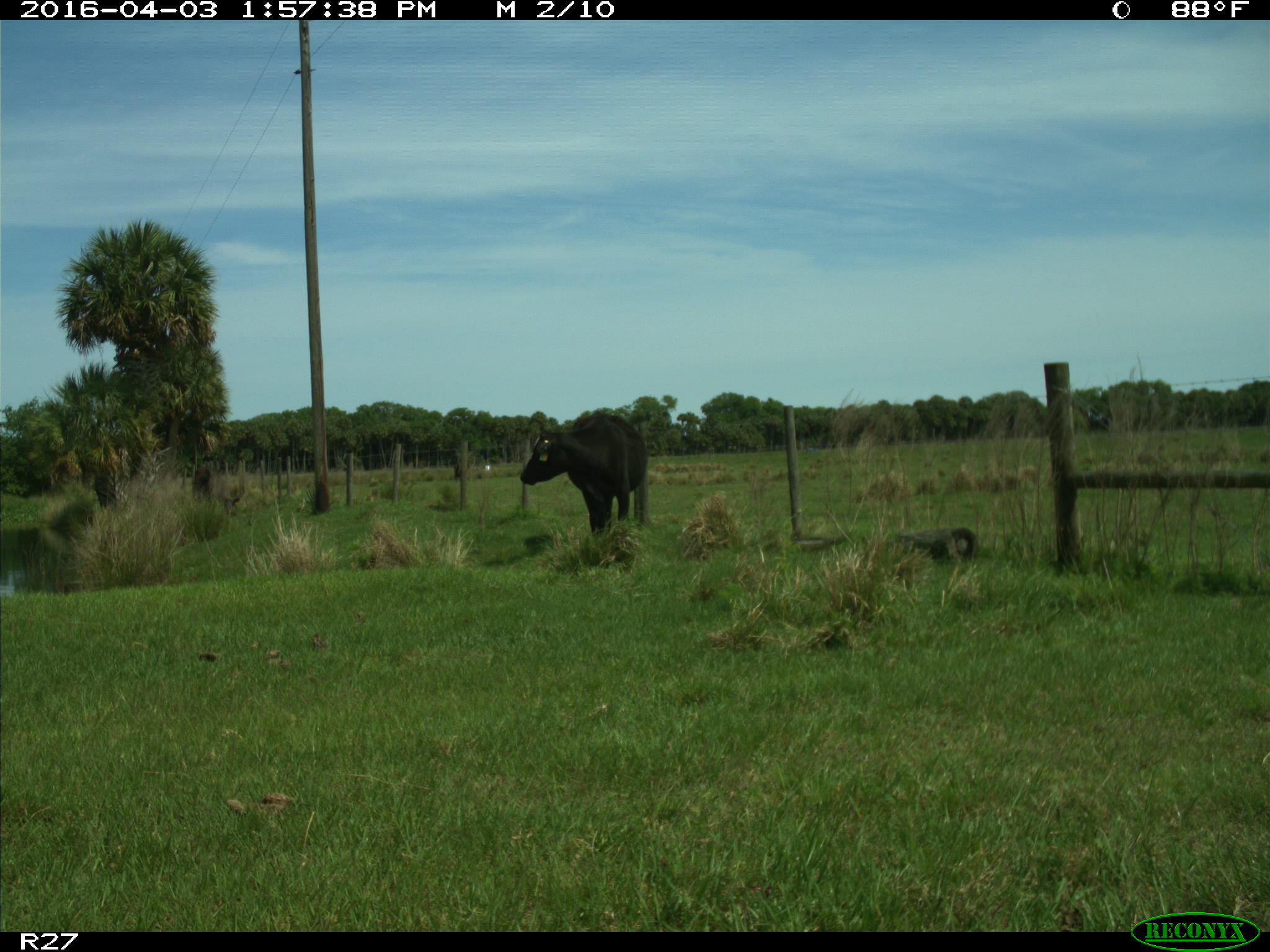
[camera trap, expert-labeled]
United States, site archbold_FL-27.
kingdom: Animalia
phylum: Chordata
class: Mammalia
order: Artiodactyla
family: Bovidae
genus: Bos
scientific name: Bos taurus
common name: domestic cow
Bos taurus (domestic cow).